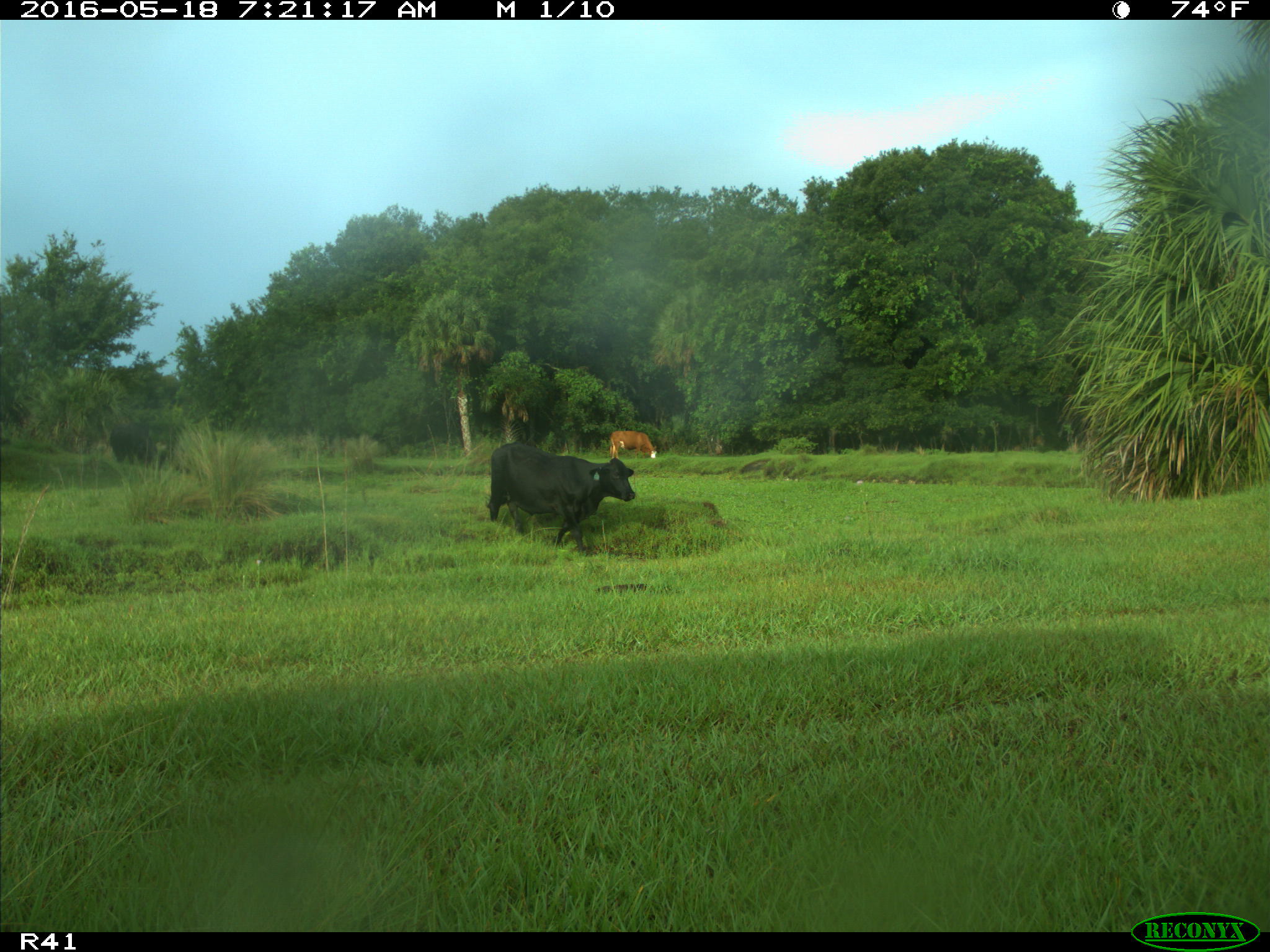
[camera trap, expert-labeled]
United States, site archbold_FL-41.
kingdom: Animalia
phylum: Chordata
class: Mammalia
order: Artiodactyla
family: Bovidae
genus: Bos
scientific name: Bos taurus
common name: domestic cow